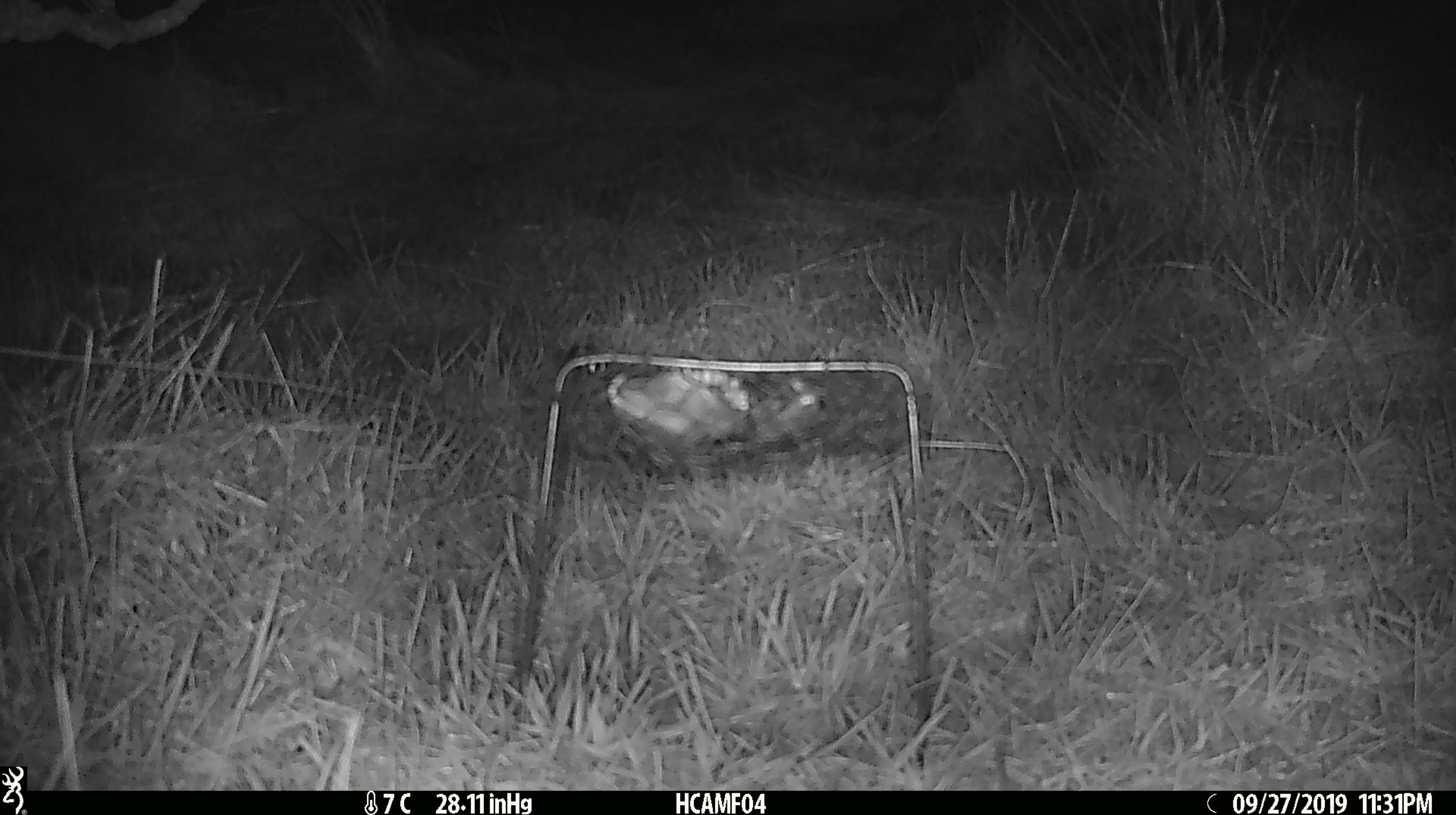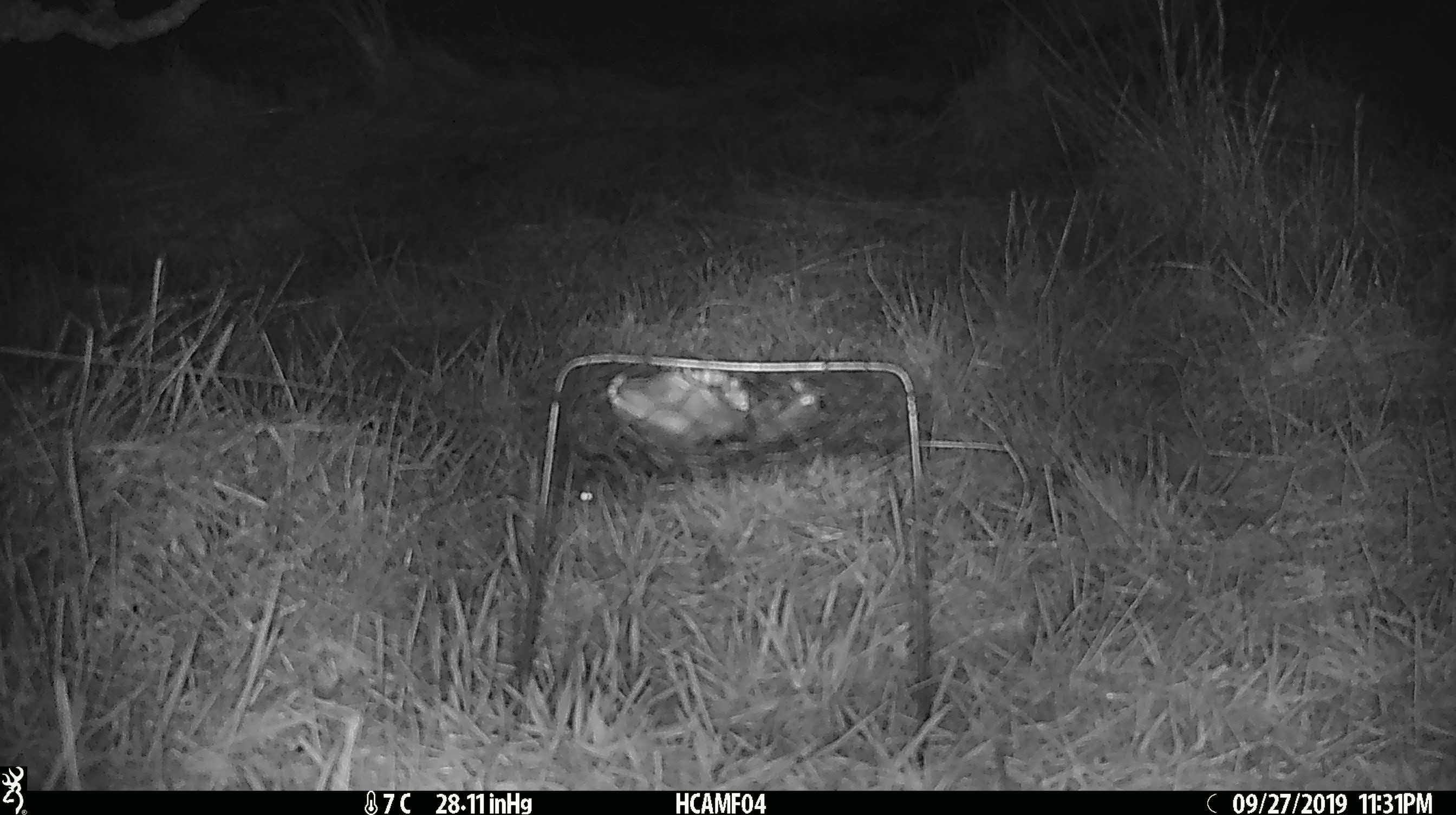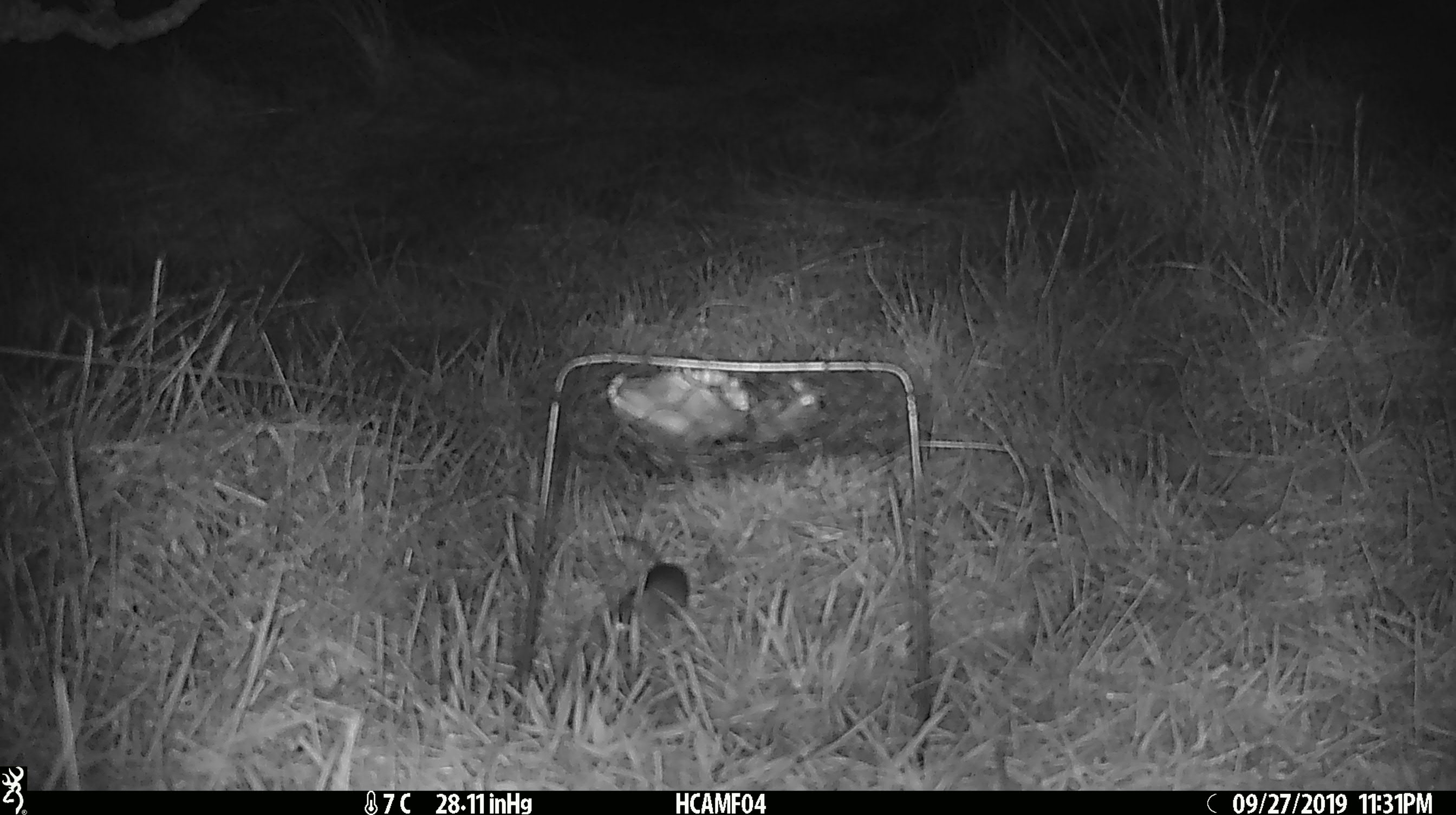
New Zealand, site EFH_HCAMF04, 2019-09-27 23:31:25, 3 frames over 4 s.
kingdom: Animalia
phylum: Chordata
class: Mammalia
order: Rodentia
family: Muridae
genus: Mus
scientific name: Mus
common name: mouse